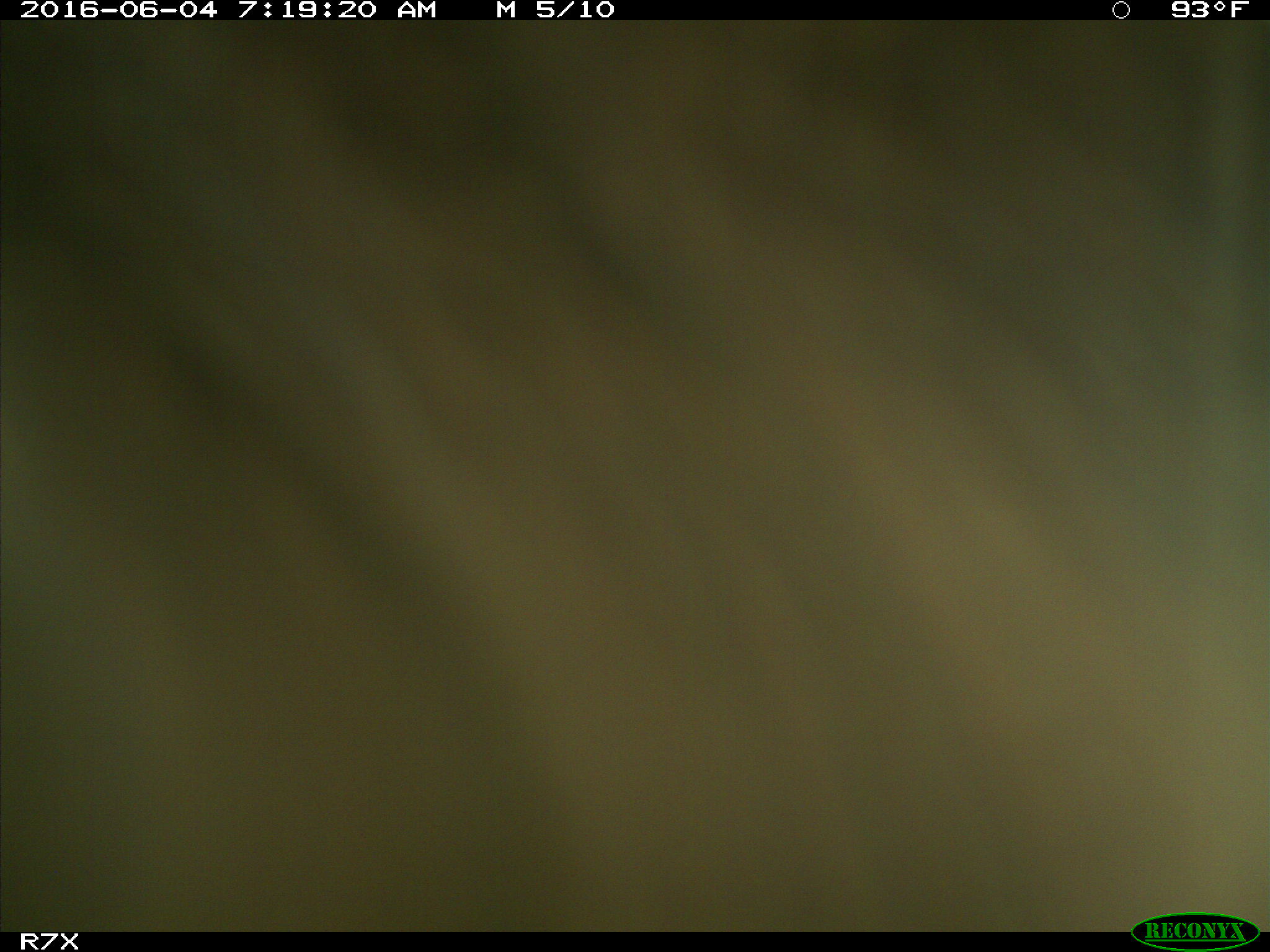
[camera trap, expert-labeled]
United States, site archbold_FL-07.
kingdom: Animalia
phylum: Chordata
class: Mammalia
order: Artiodactyla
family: Bovidae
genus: Bos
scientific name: Bos taurus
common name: domestic cow